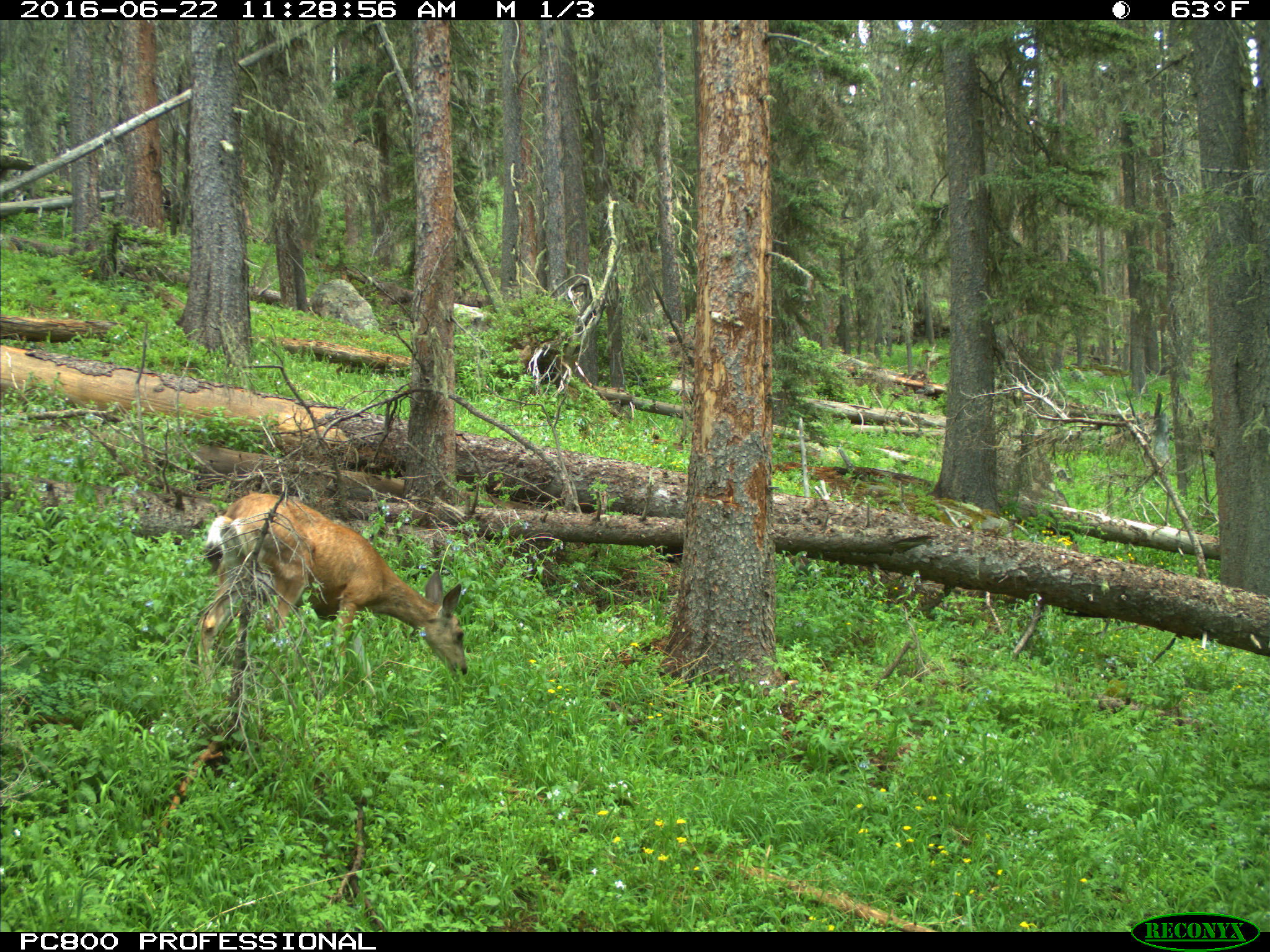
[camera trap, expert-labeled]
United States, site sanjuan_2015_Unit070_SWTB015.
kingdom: Animalia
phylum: Chordata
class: Mammalia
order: Artiodactyla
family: Cervidae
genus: Odocoileus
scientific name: Odocoileus hemionus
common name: mule deer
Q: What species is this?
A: Odocoileus hemionus (mule deer).